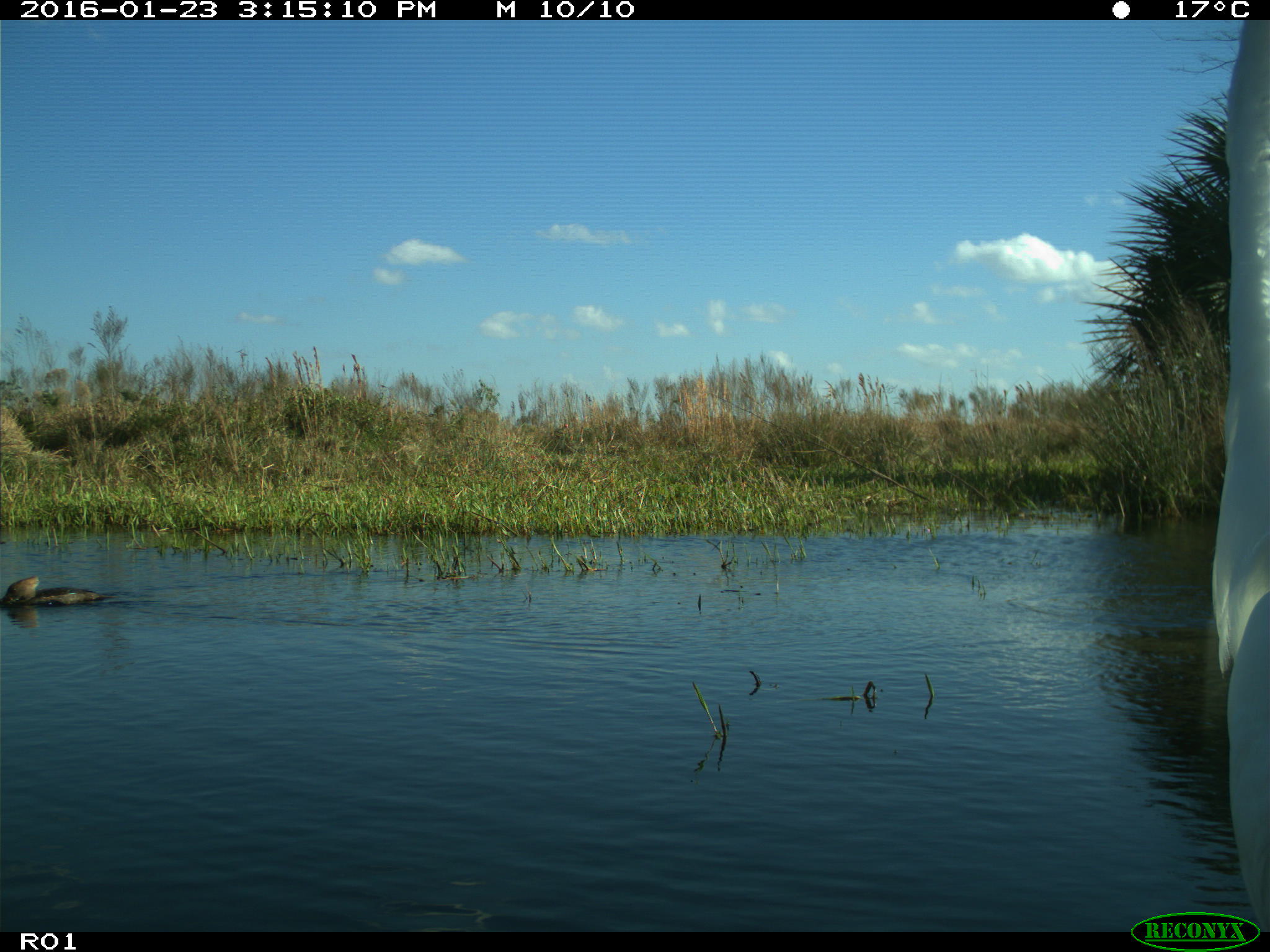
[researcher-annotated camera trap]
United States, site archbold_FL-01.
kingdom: Animalia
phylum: Chordata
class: Aves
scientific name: Aves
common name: birds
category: unidentified bird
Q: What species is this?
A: Unidentified bird (birds) (Aves).